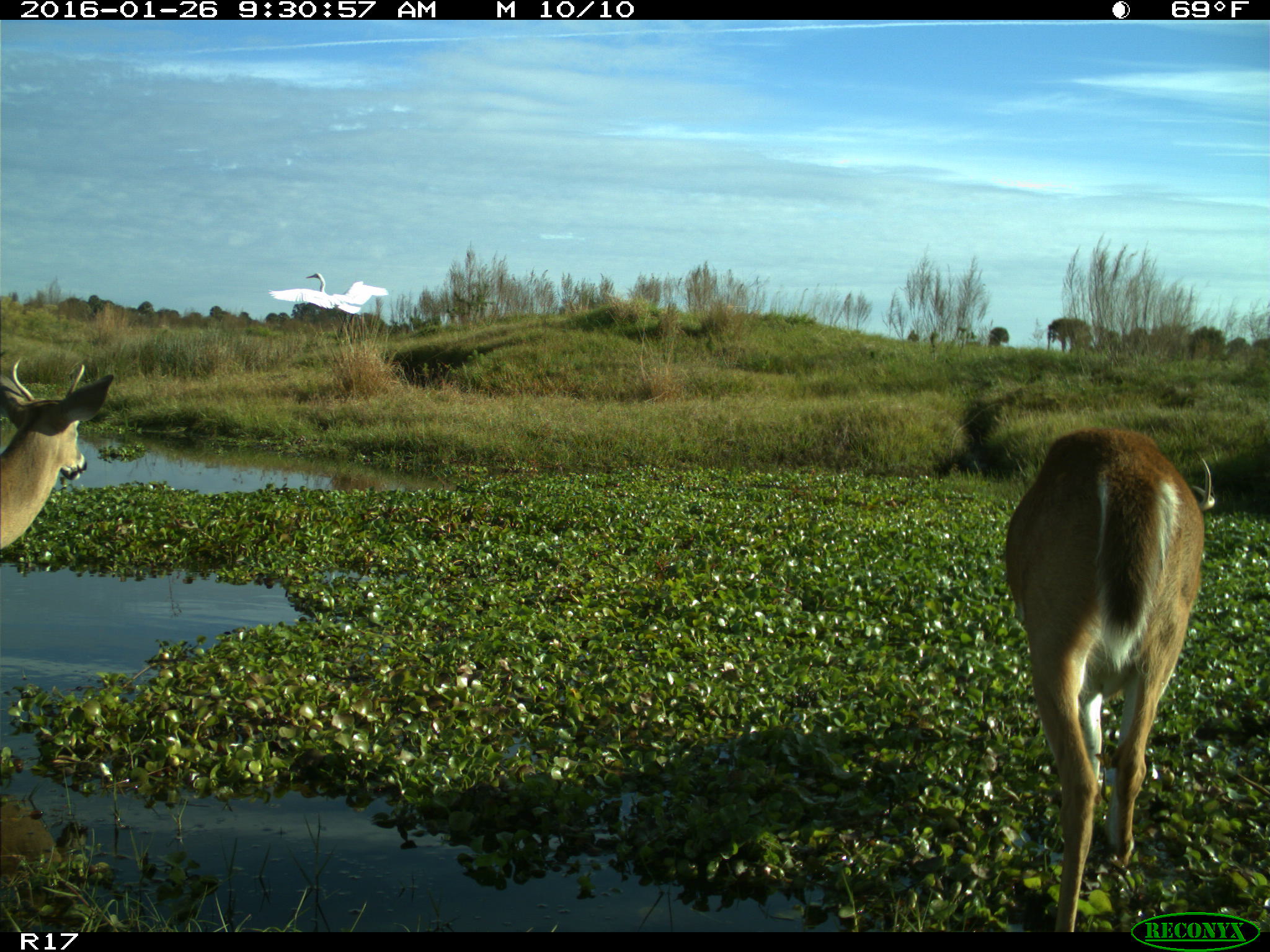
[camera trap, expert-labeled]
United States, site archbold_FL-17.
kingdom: Animalia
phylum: Chordata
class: Mammalia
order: Artiodactyla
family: Cervidae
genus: Odocoileus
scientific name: Odocoileus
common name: deer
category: unidentified deer